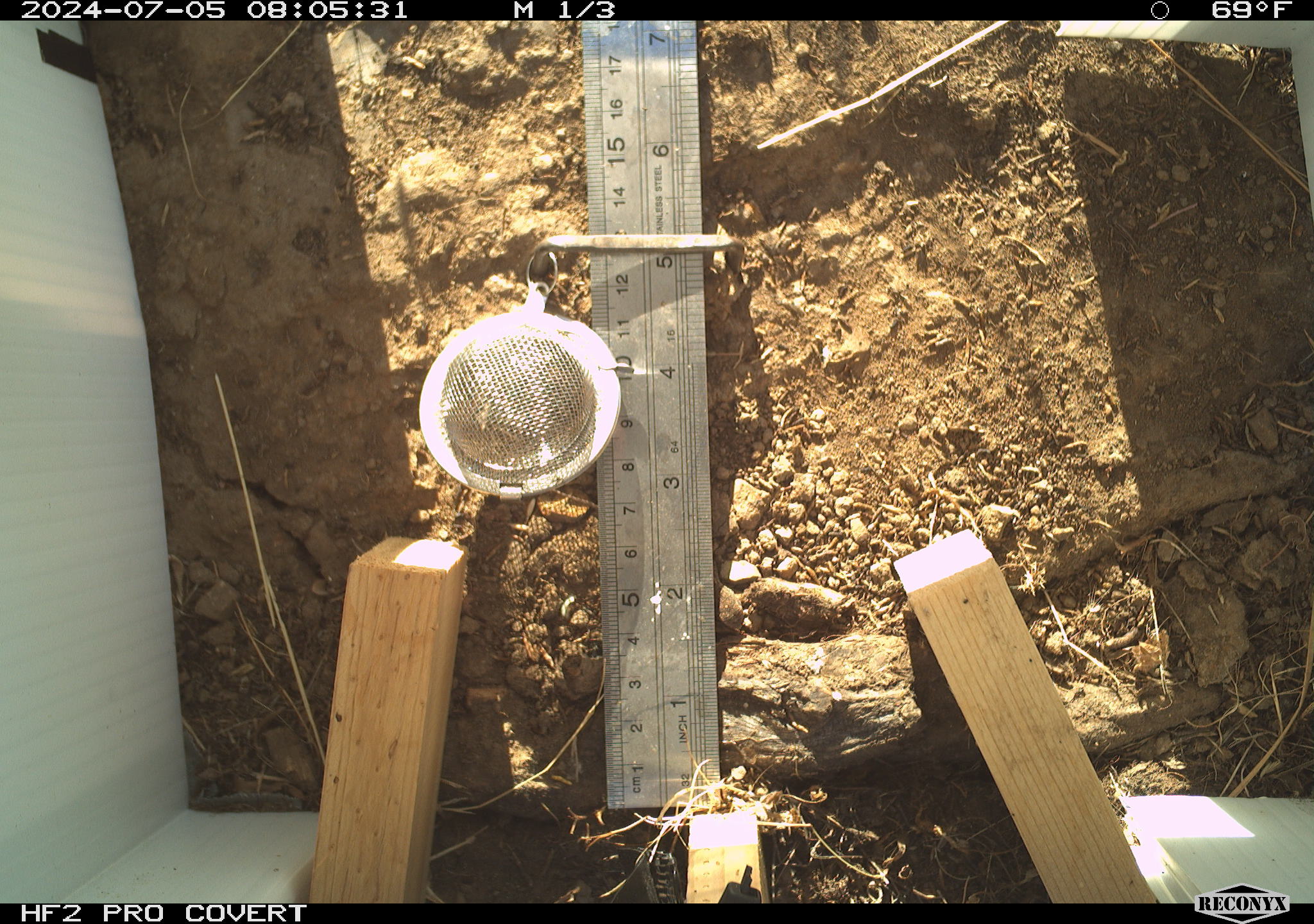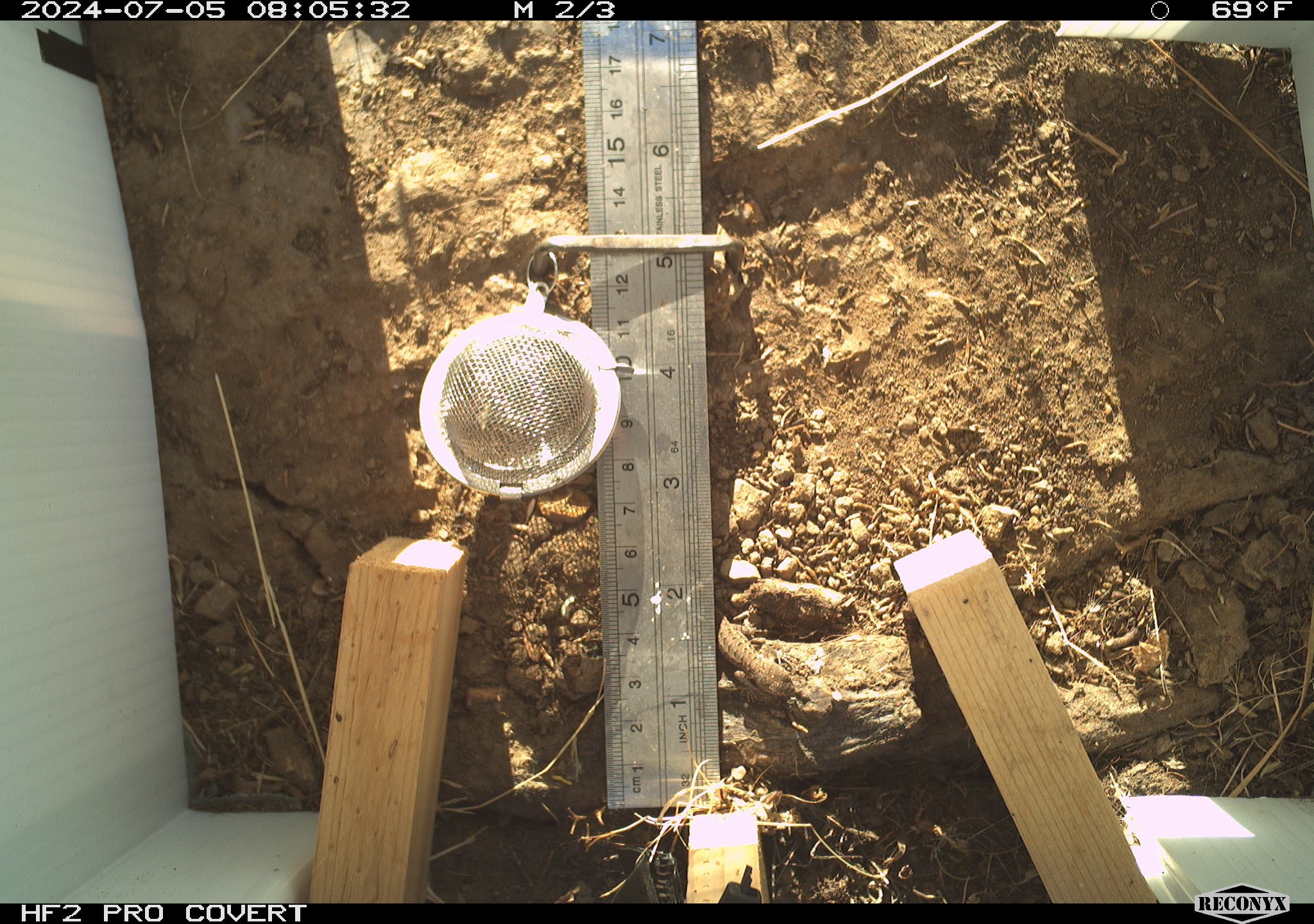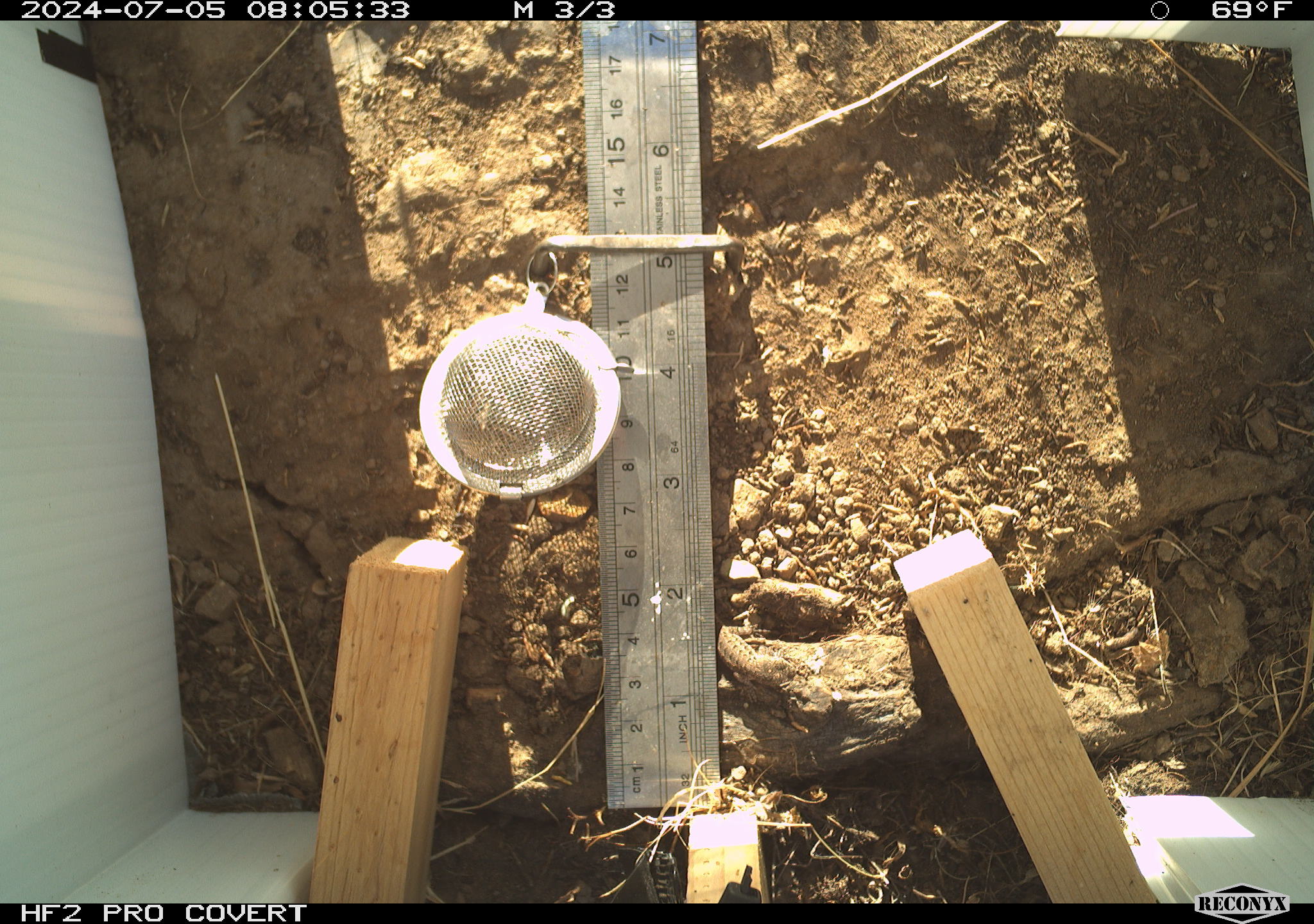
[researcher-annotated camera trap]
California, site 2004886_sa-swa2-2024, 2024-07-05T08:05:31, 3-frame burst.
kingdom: Animalia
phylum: Chordata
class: Reptilia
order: Squamata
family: Phrynosomatidae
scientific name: Phrynosomatidae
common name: phrynosomatid lizards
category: phrynosomatidae family